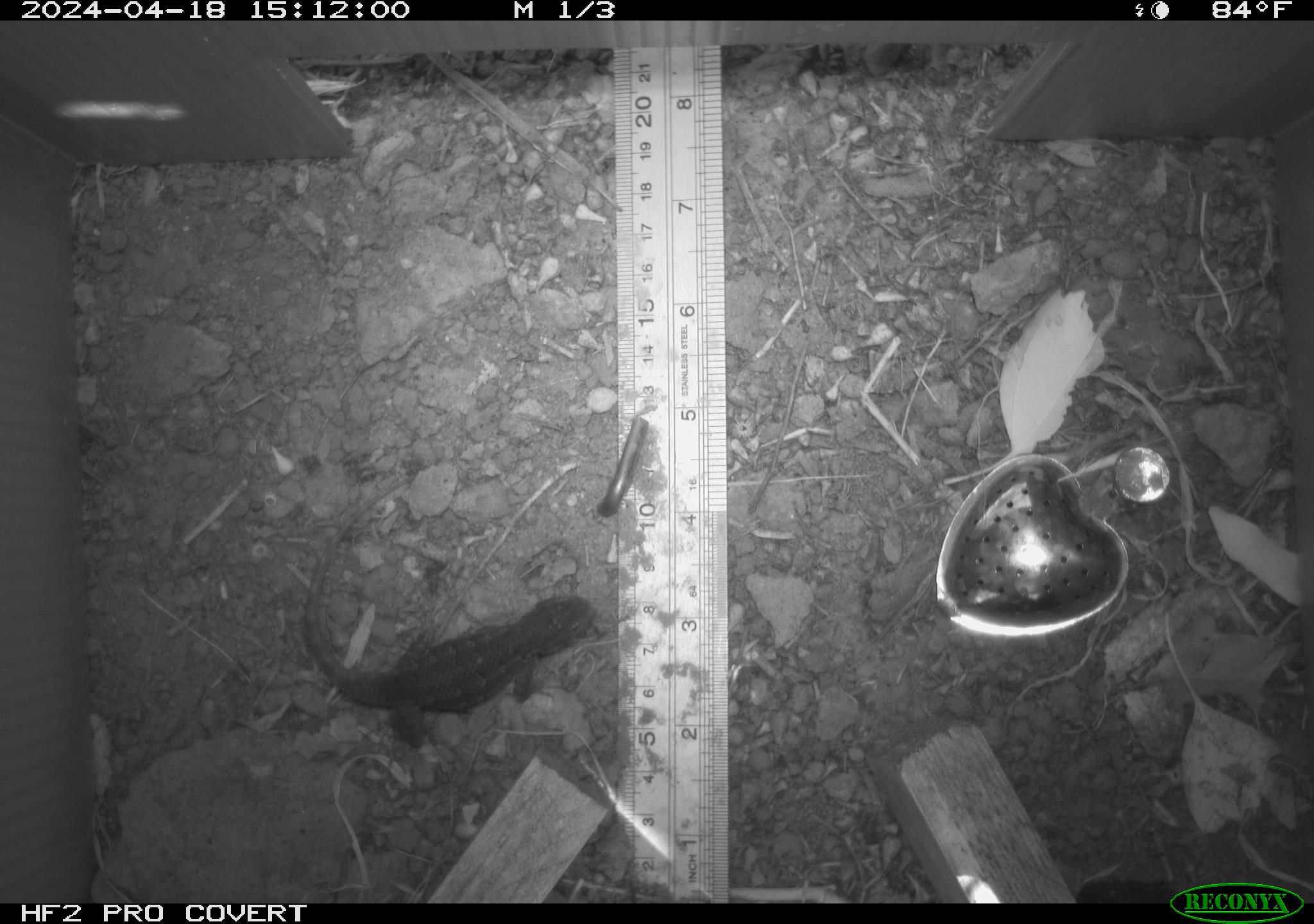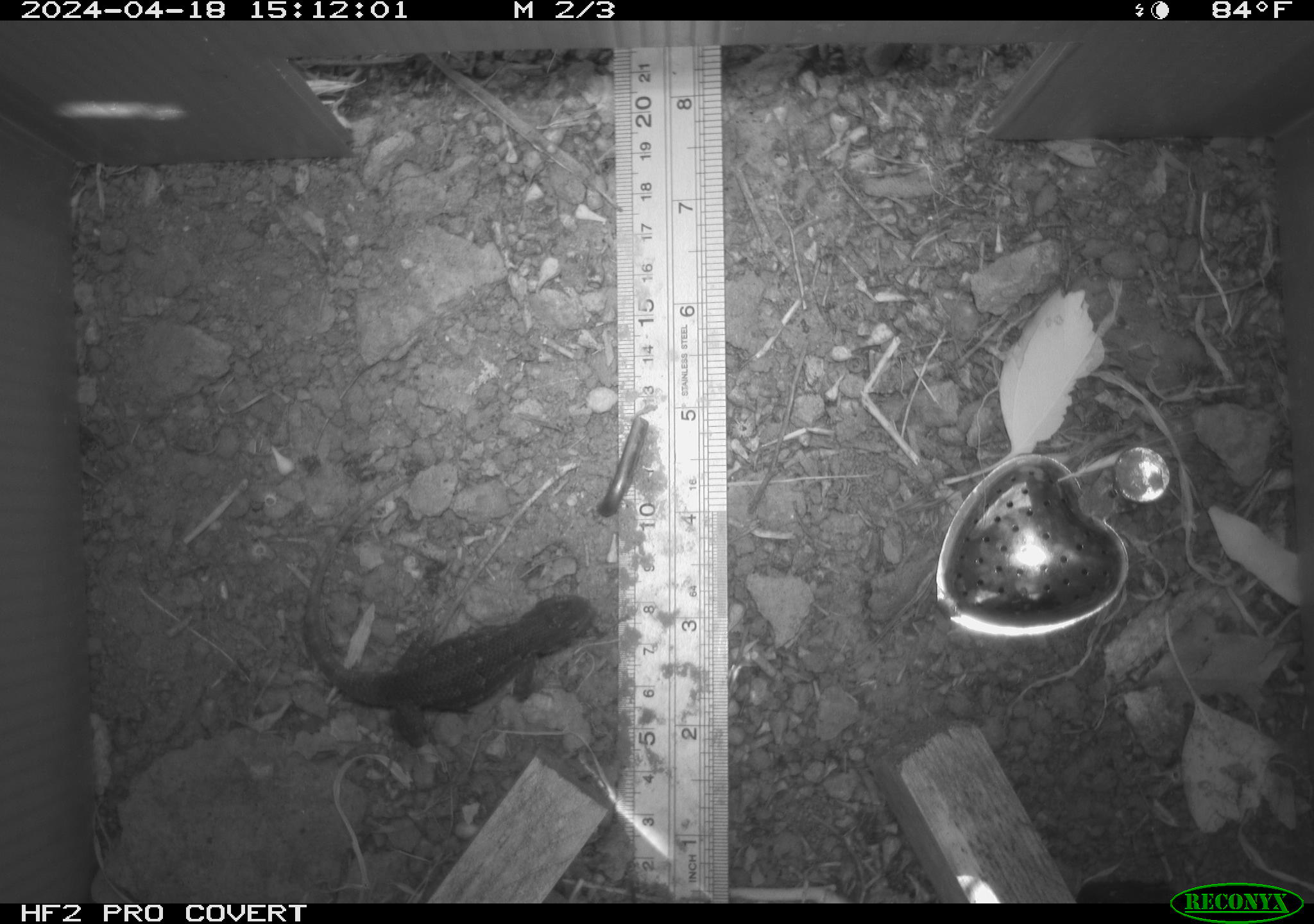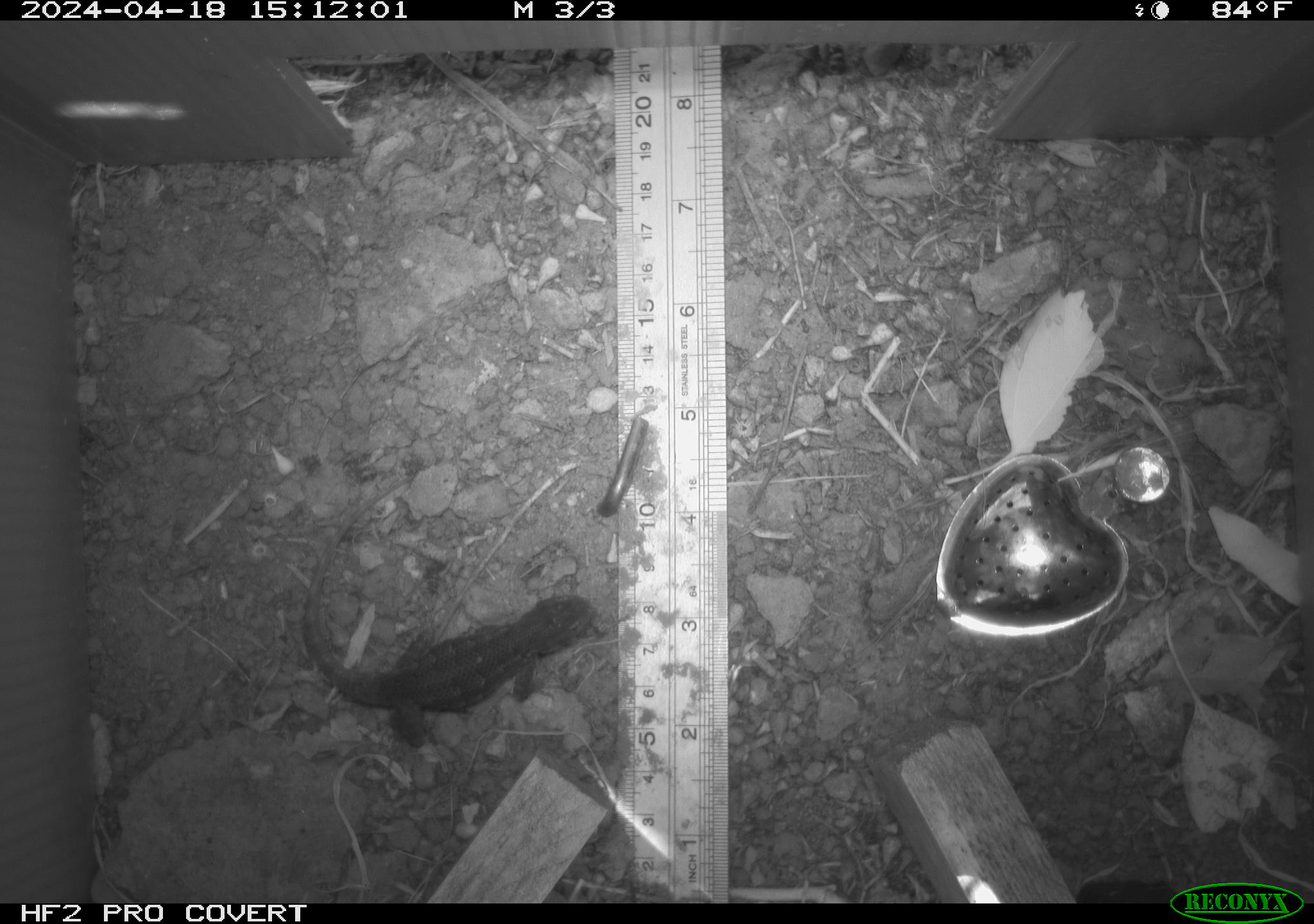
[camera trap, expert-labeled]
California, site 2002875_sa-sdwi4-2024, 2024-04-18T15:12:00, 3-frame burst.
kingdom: Animalia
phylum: Chordata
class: Reptilia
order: Squamata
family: Phrynosomatidae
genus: Sceloporus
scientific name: Sceloporus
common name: spiny lizards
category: sceloporus species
Sceloporus species (spiny lizards) (Sceloporus).